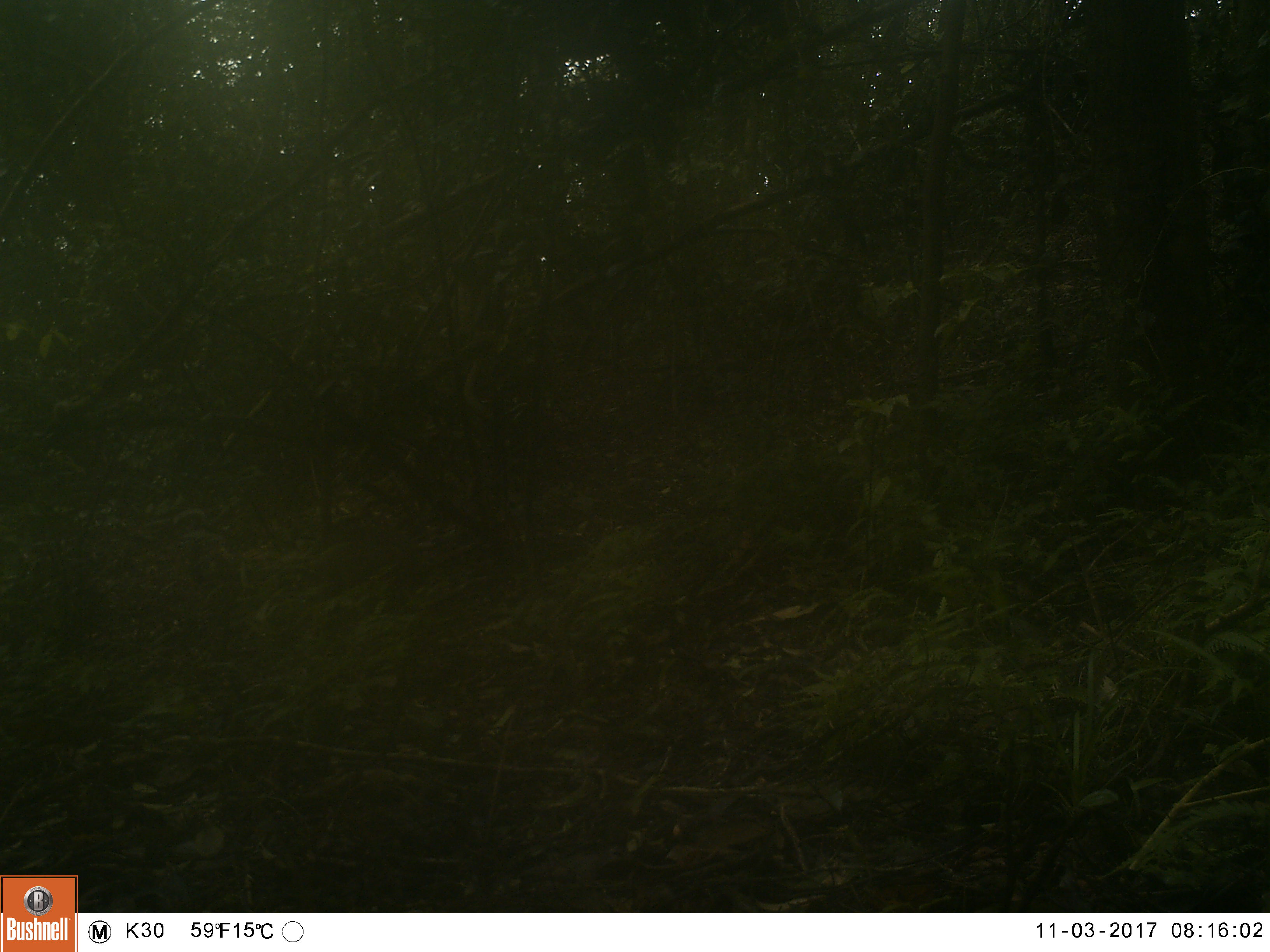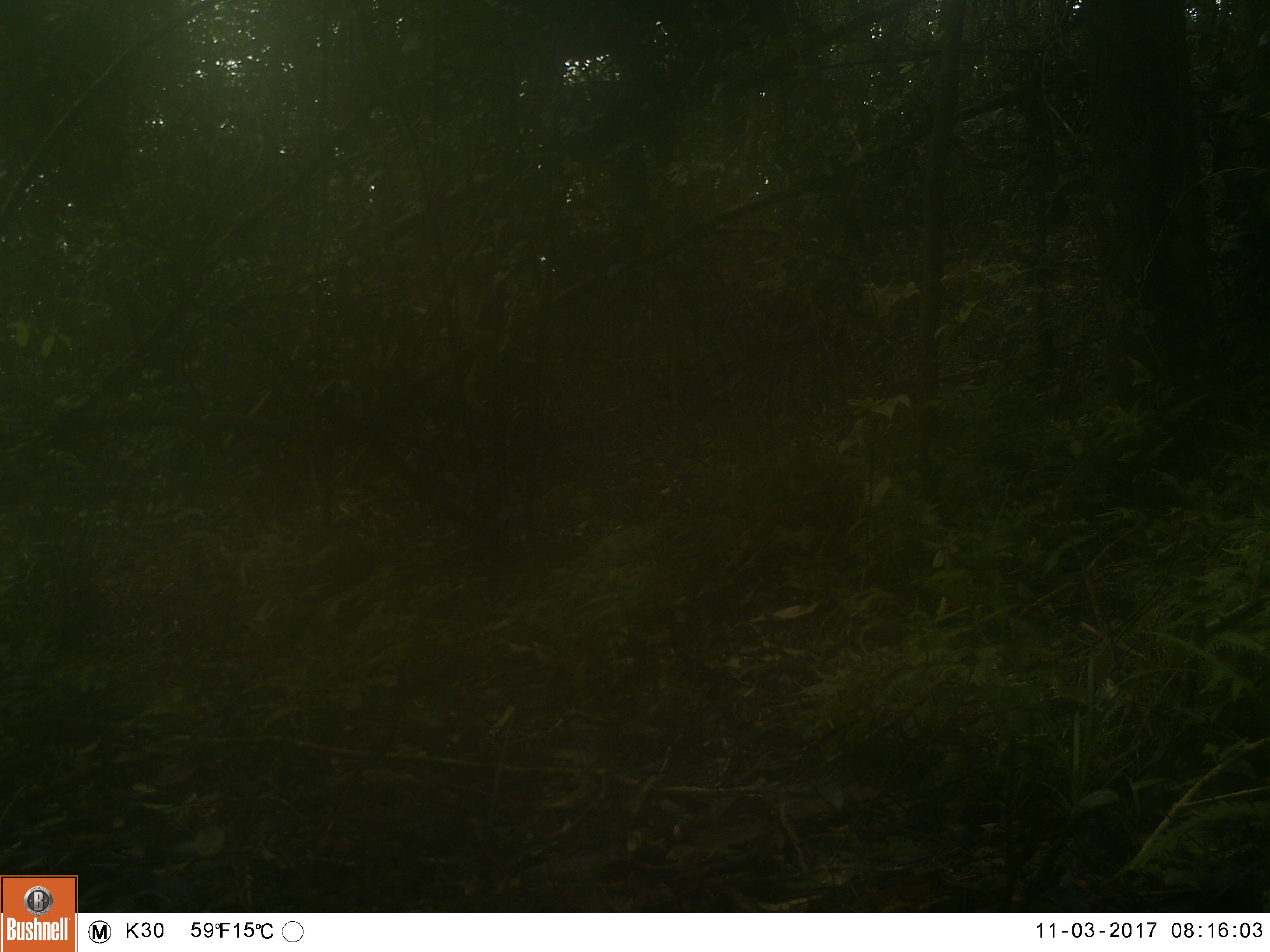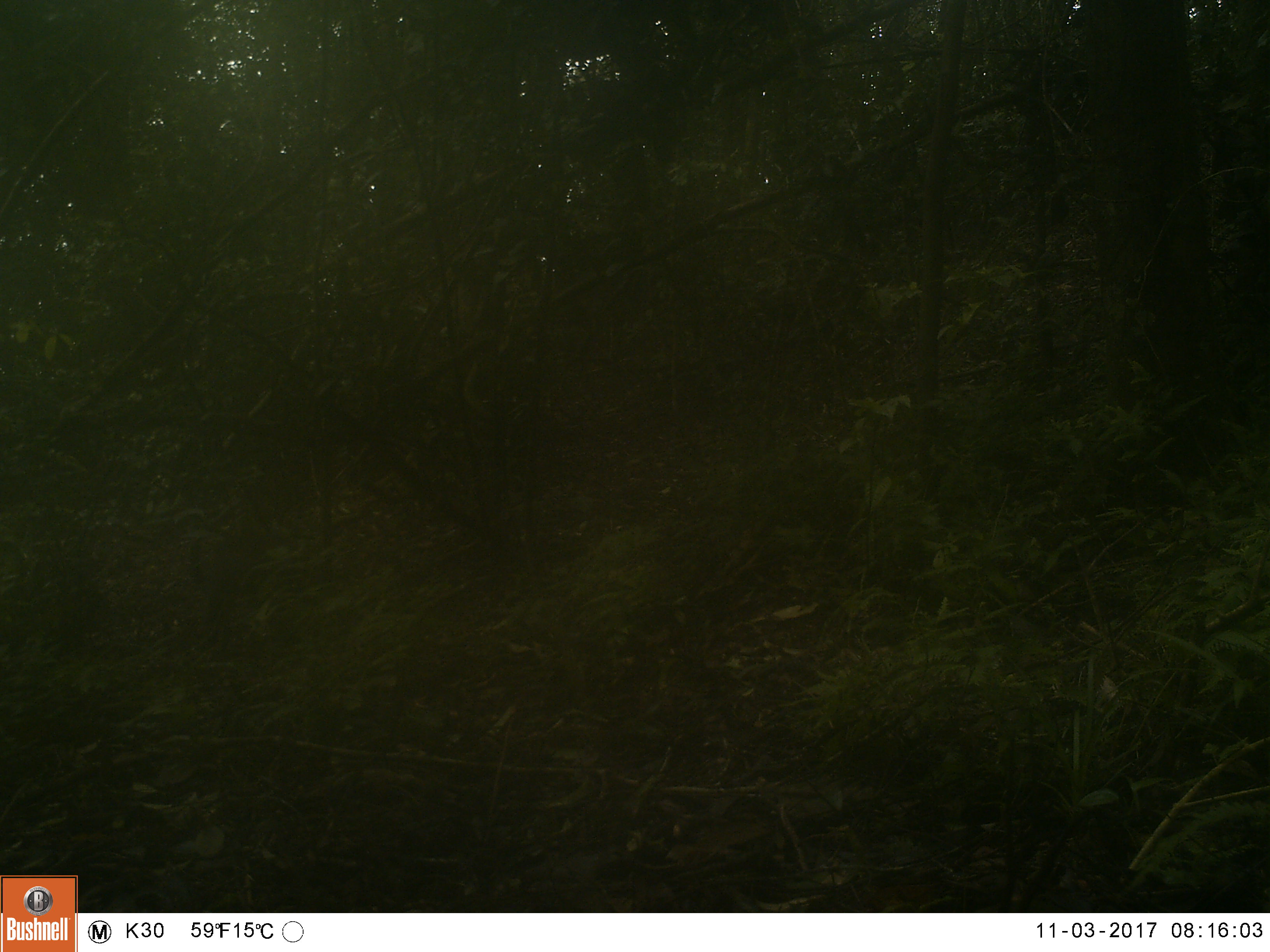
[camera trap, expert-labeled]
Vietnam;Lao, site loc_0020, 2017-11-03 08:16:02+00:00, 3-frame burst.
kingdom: Animalia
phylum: Chordata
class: Mammalia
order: Primates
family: Cercopithecidae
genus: Macaca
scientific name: Macaca arctoides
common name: stump-tailed macaque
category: stump tailed macaque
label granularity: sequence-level